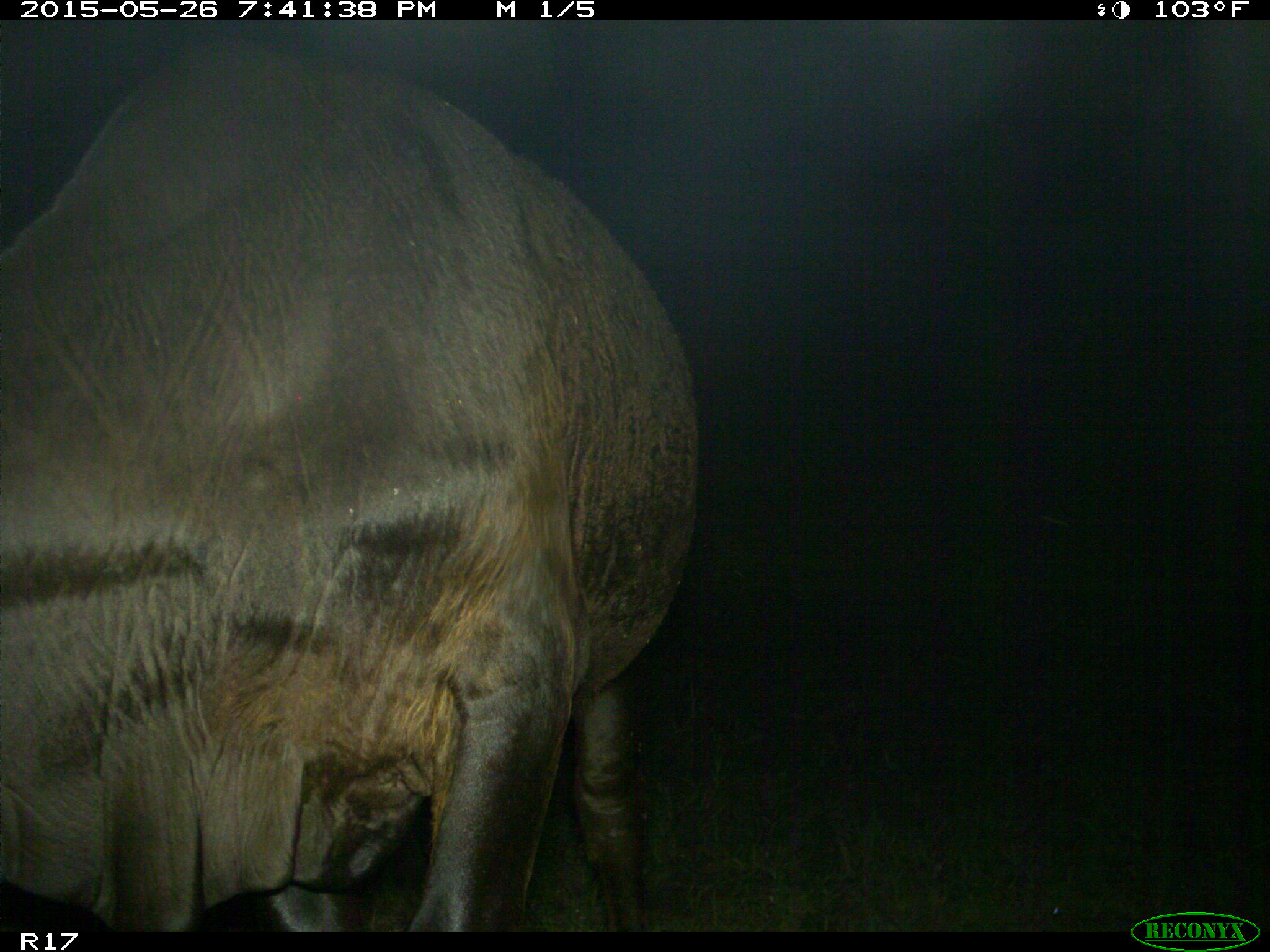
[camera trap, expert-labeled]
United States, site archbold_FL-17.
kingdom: Animalia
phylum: Chordata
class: Mammalia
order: Artiodactyla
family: Bovidae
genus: Bos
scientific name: Bos taurus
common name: domestic cow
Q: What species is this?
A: Bos taurus (domestic cow).